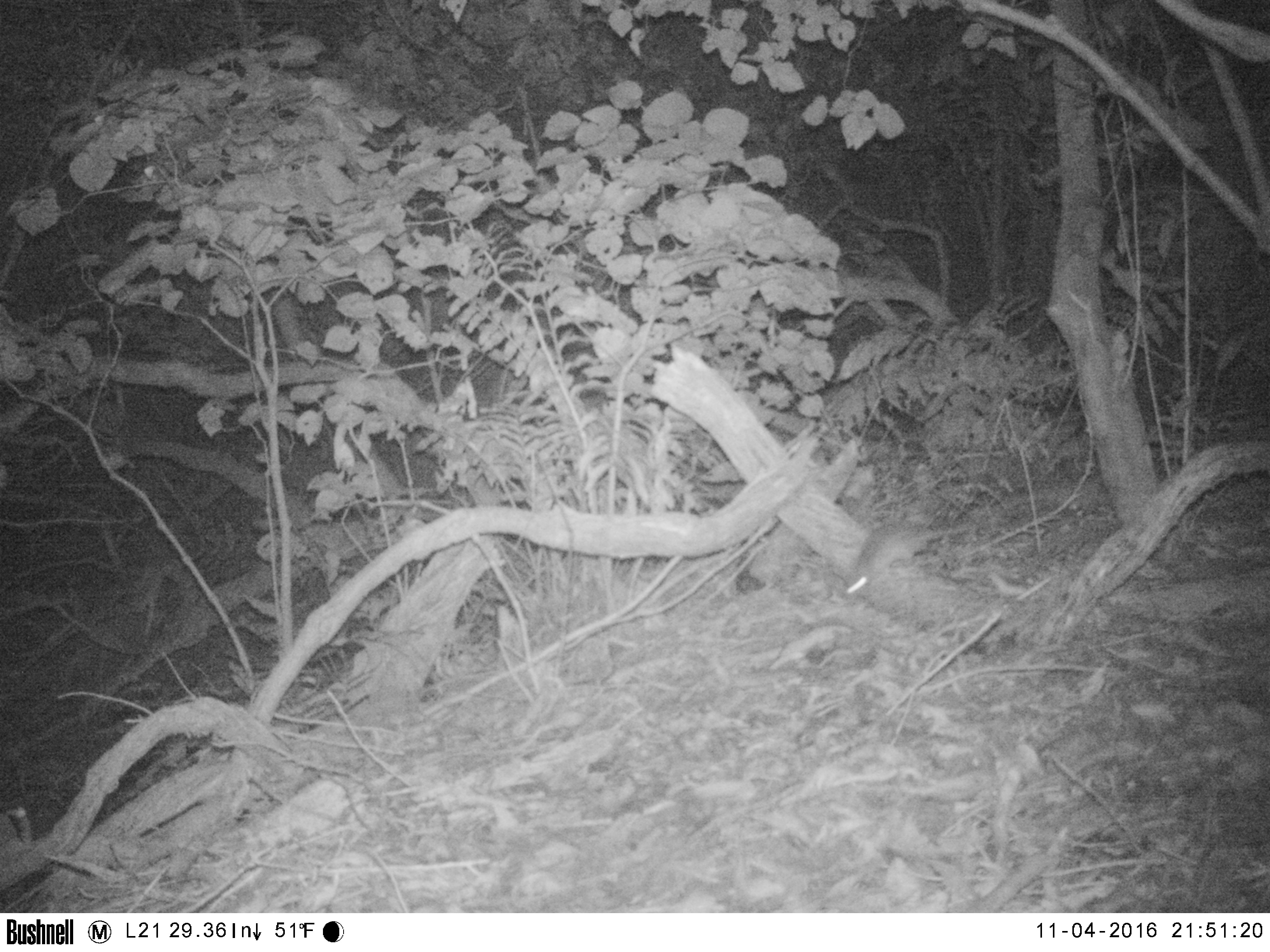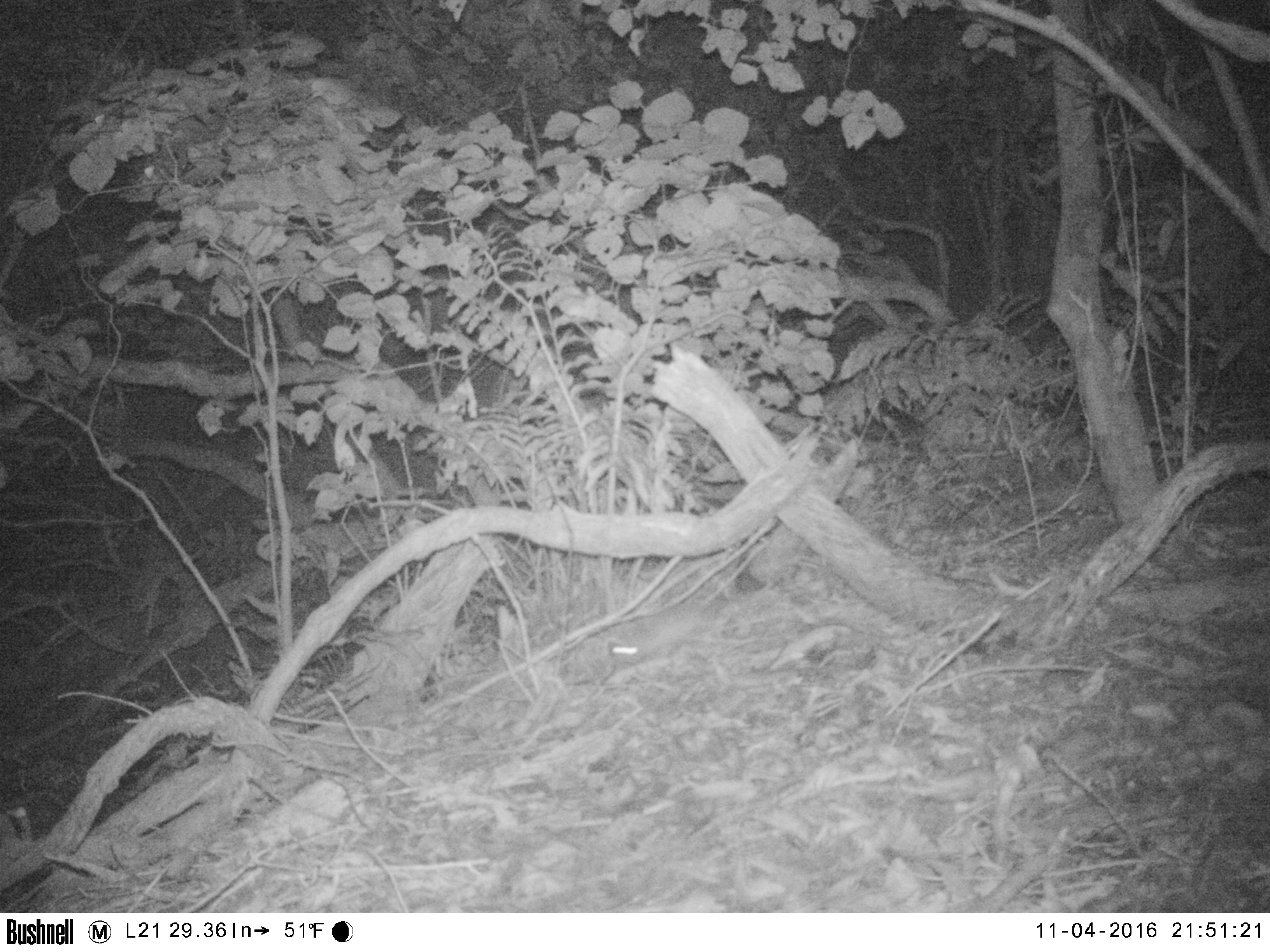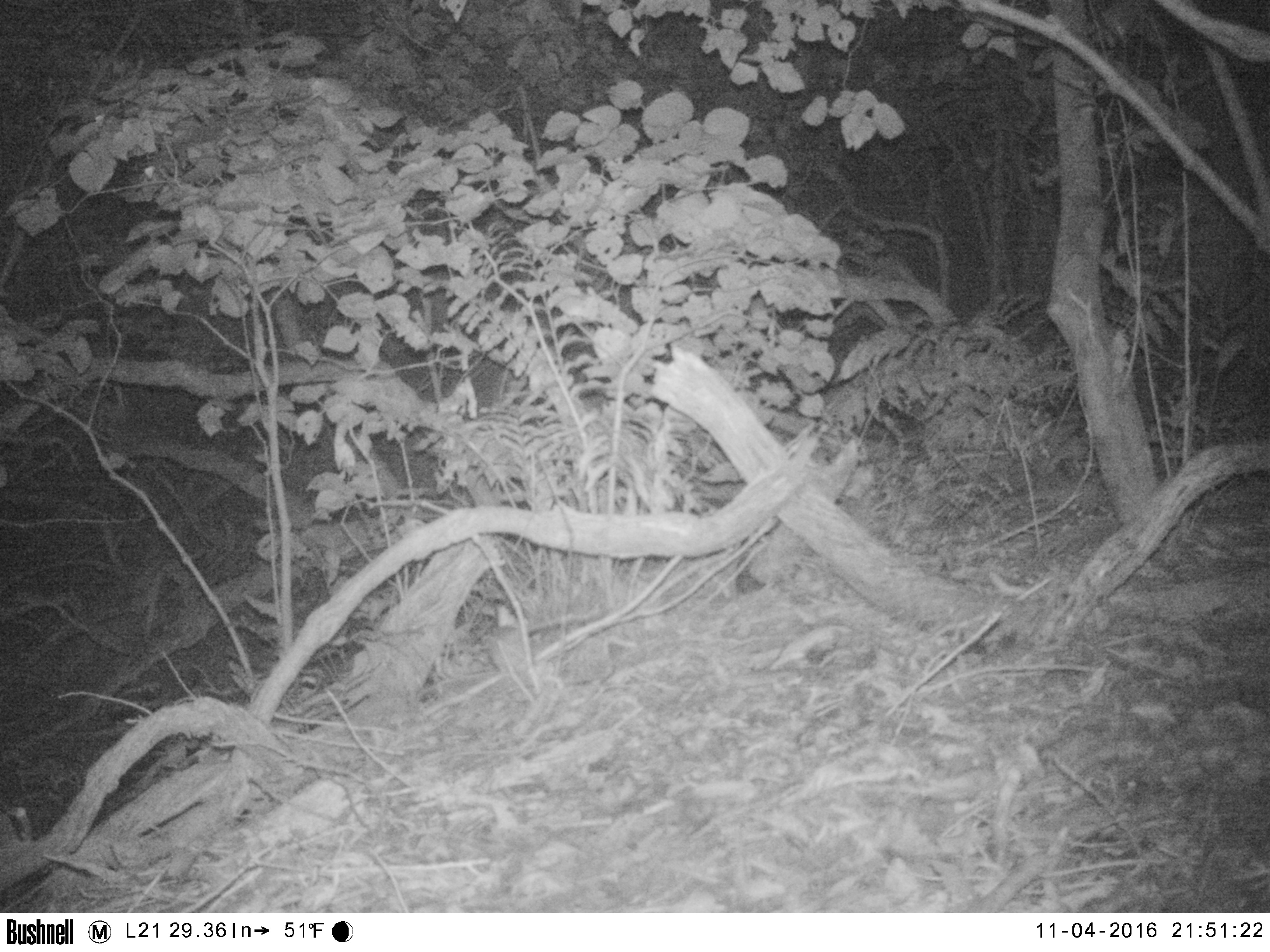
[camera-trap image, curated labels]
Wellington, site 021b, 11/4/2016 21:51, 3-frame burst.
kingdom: Animalia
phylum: Chordata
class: Mammalia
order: Rodentia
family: Muridae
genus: Rattus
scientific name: Rattus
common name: rat